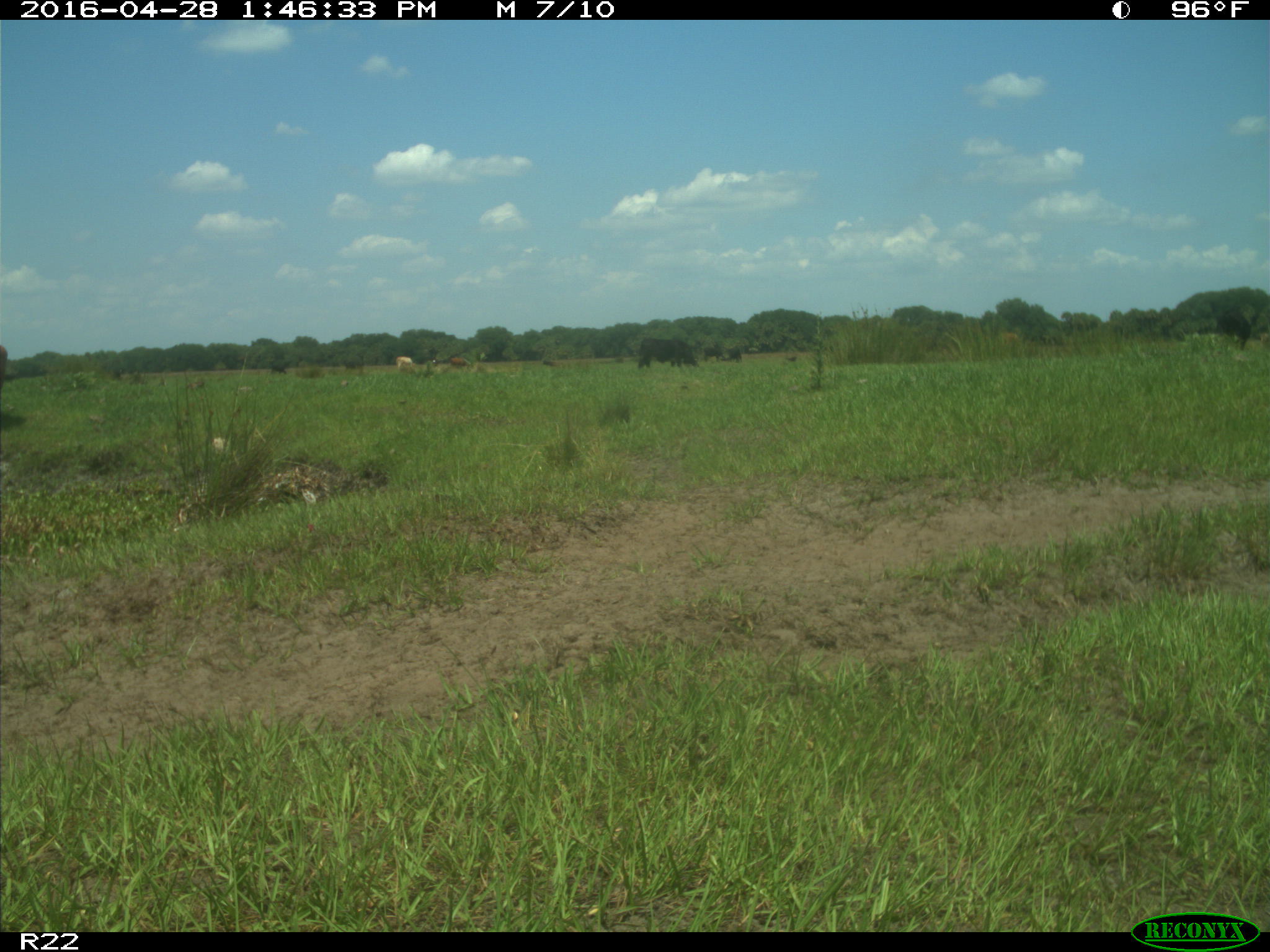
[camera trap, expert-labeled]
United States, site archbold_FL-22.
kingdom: Animalia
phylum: Chordata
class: Mammalia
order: Artiodactyla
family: Bovidae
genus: Bos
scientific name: Bos taurus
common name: domestic cow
Bos taurus (domestic cow).